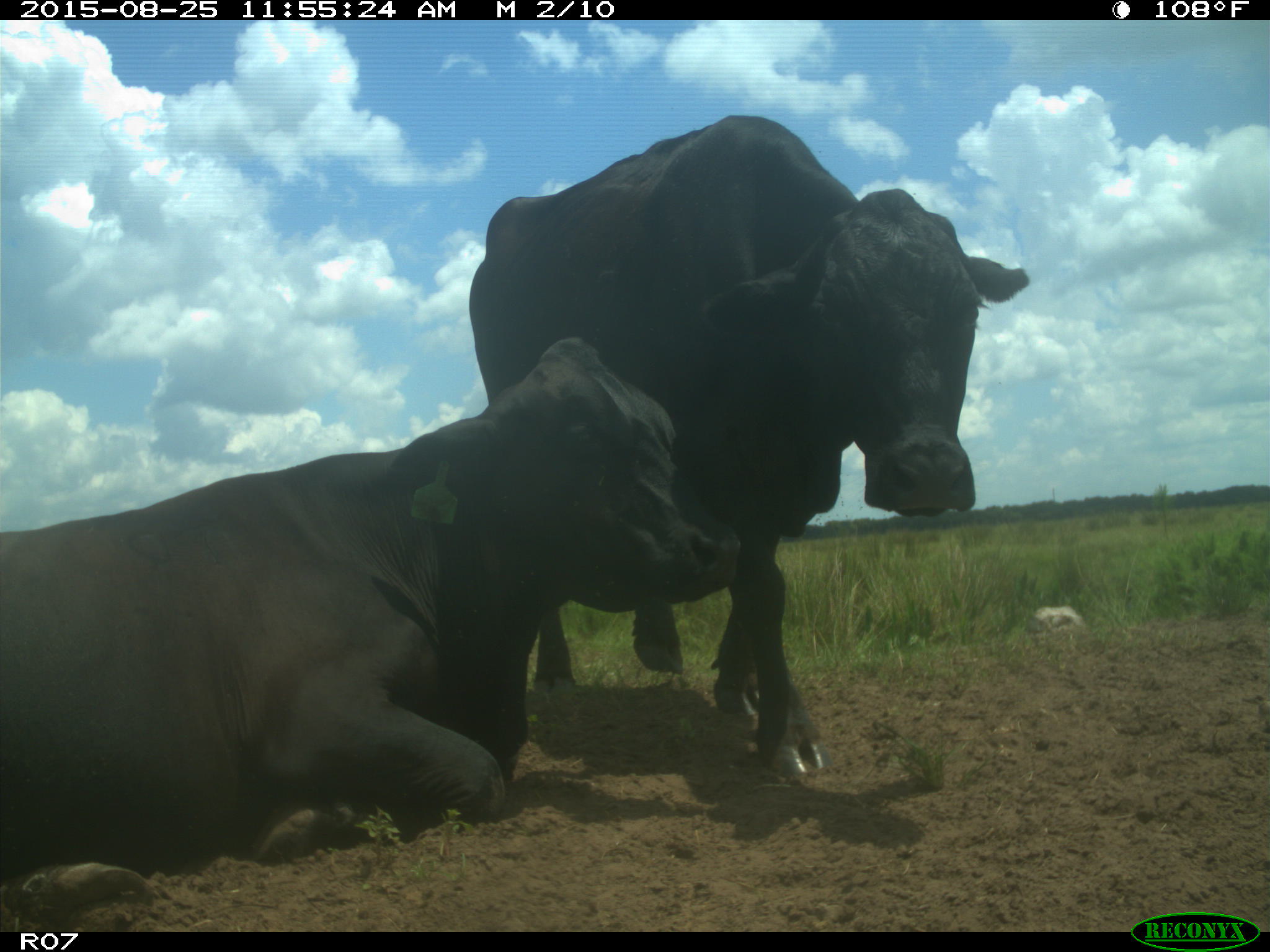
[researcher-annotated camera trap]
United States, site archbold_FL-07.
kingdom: Animalia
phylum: Chordata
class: Mammalia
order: Artiodactyla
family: Bovidae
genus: Bos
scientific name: Bos taurus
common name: domestic cow